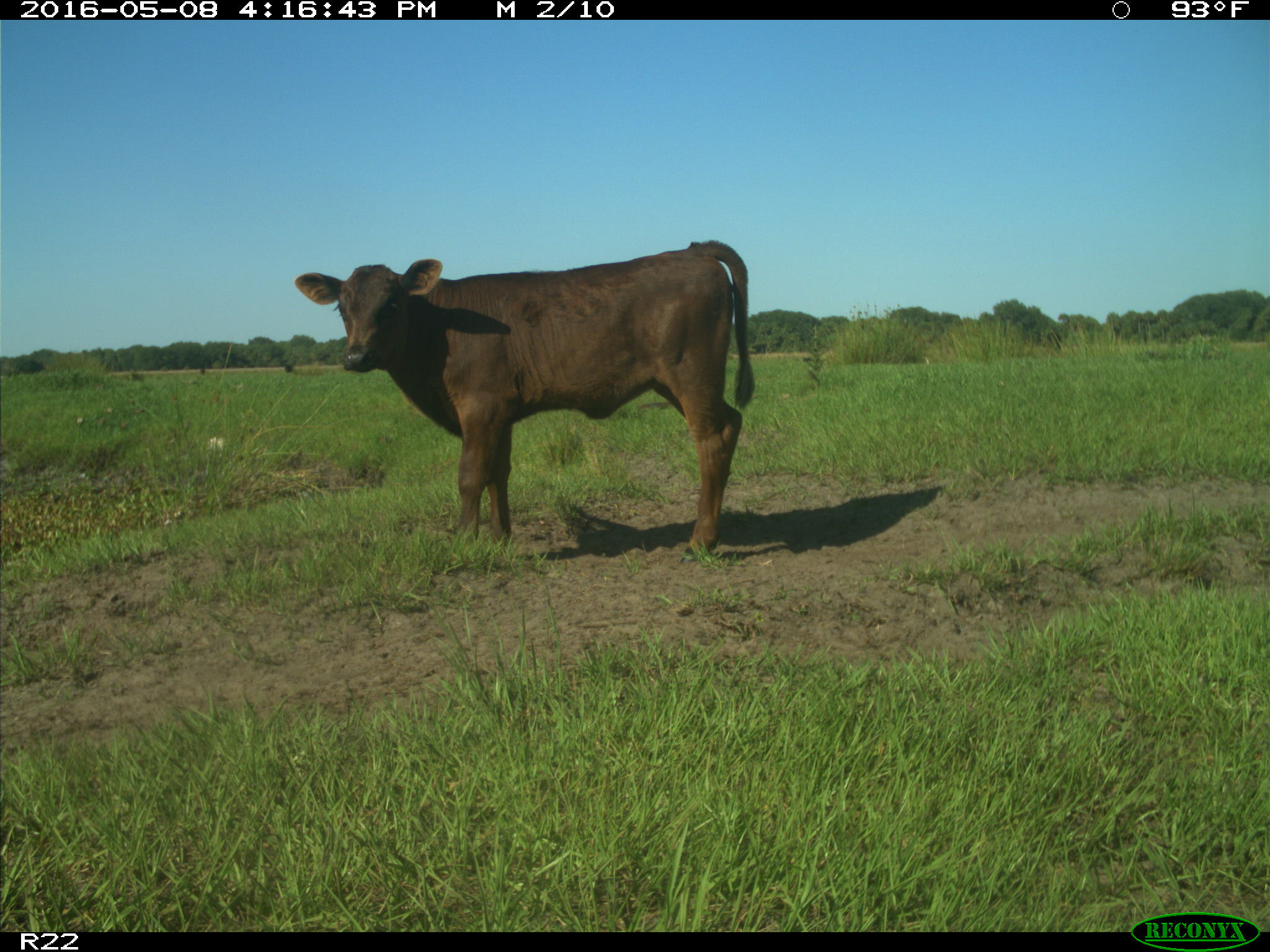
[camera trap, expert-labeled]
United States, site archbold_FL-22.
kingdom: Animalia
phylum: Chordata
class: Mammalia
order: Artiodactyla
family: Bovidae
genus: Bos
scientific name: Bos taurus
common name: domestic cow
Bos taurus (domestic cow).